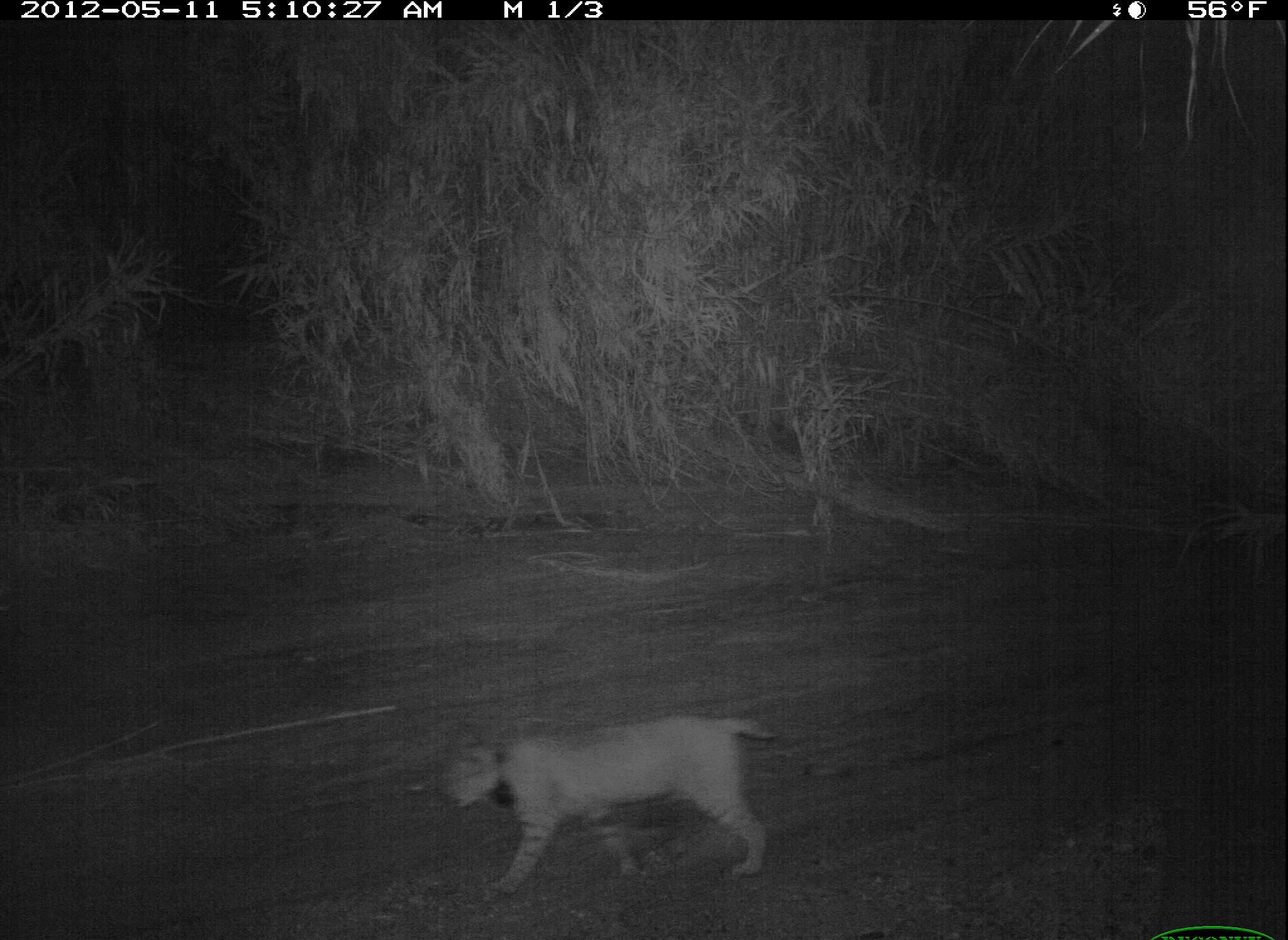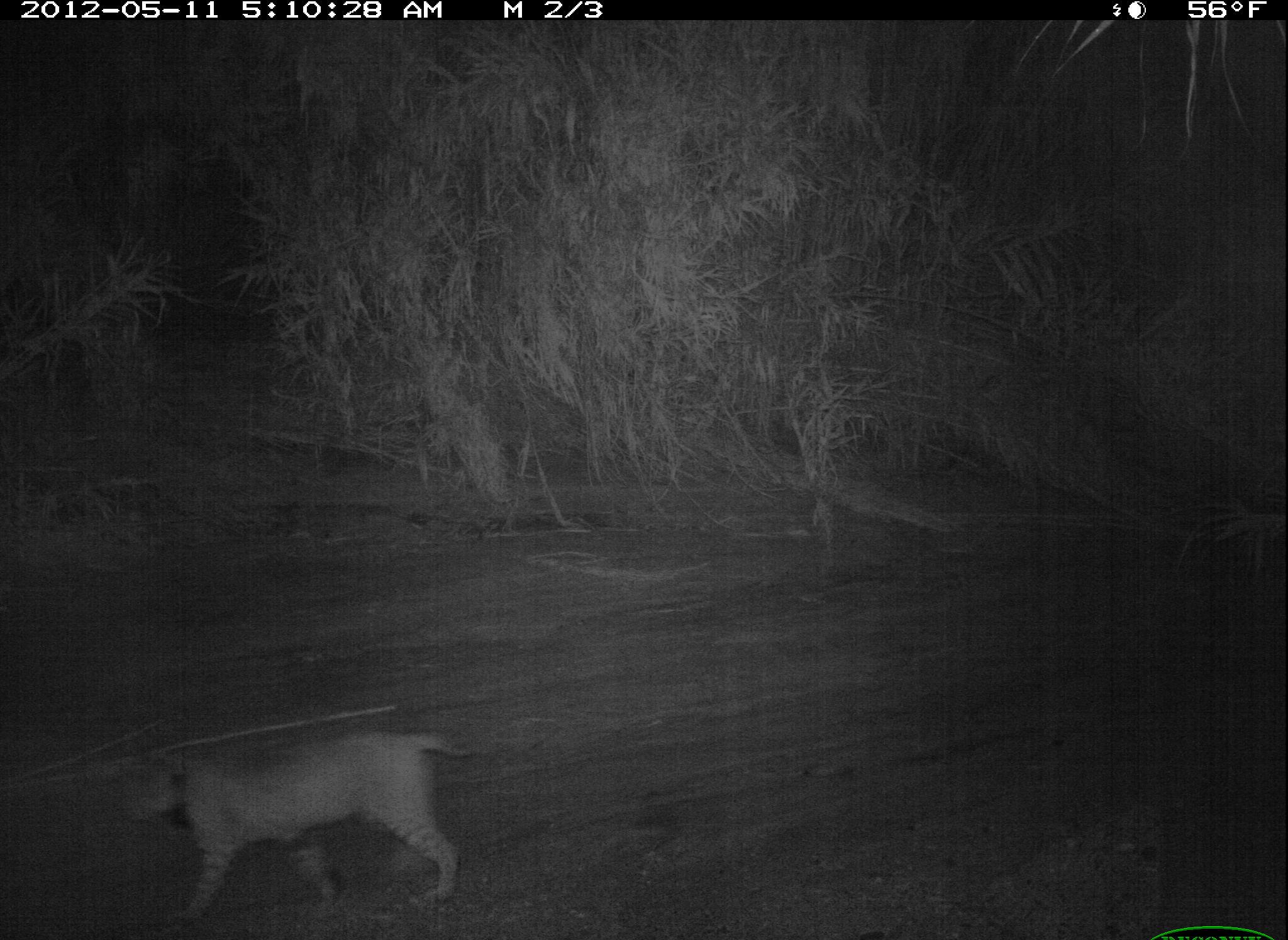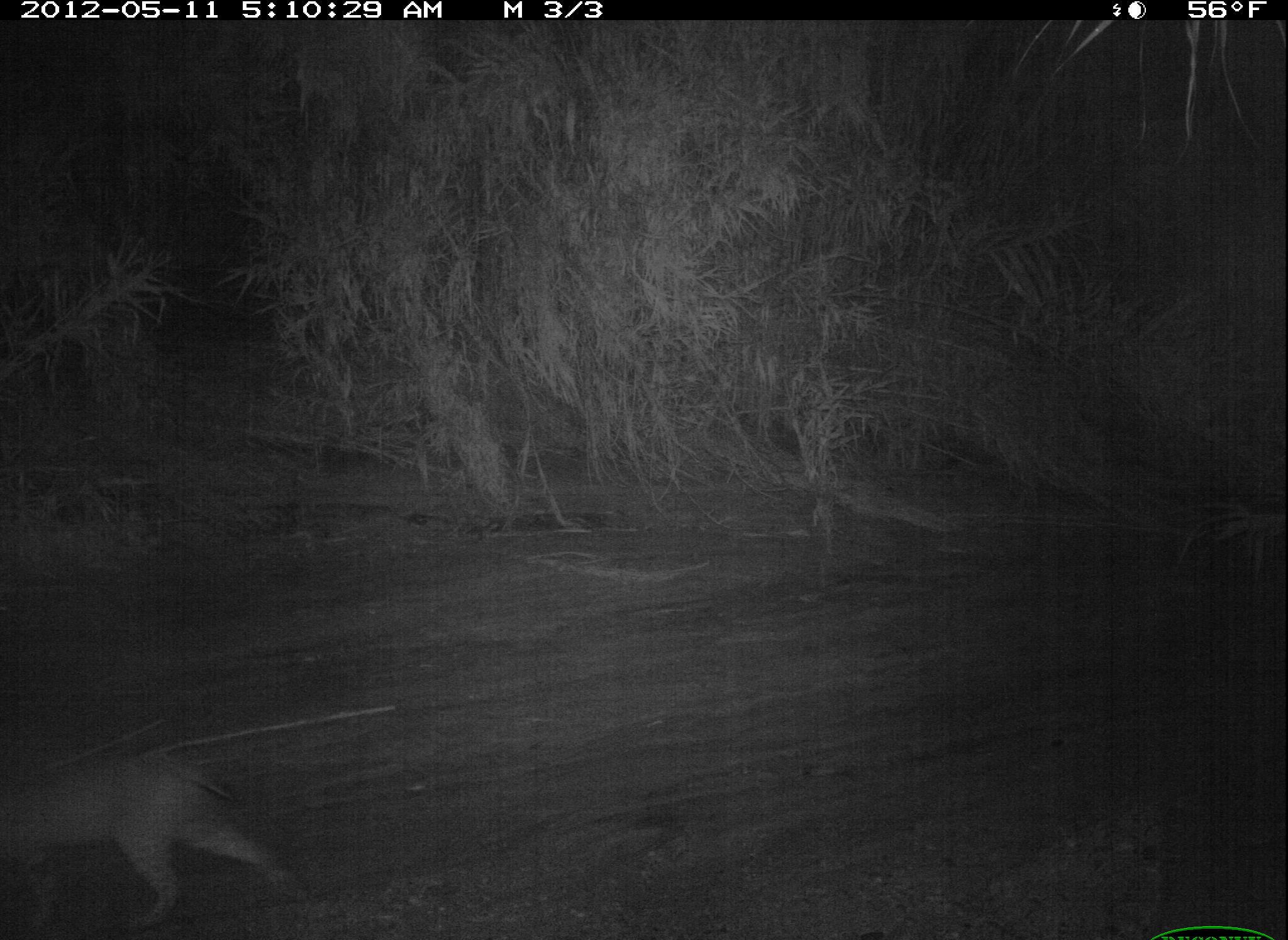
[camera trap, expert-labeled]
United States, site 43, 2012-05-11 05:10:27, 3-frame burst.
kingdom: Animalia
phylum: Chordata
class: Mammalia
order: Carnivora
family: Felidae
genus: Lynx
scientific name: Lynx rufus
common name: bobcat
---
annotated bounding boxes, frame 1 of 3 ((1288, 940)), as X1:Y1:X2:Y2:
bobcat: 425:701:778:904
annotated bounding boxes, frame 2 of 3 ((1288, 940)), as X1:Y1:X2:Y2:
bobcat: 105:714:491:926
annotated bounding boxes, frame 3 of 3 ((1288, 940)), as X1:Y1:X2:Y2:
bobcat: 5:731:308:926